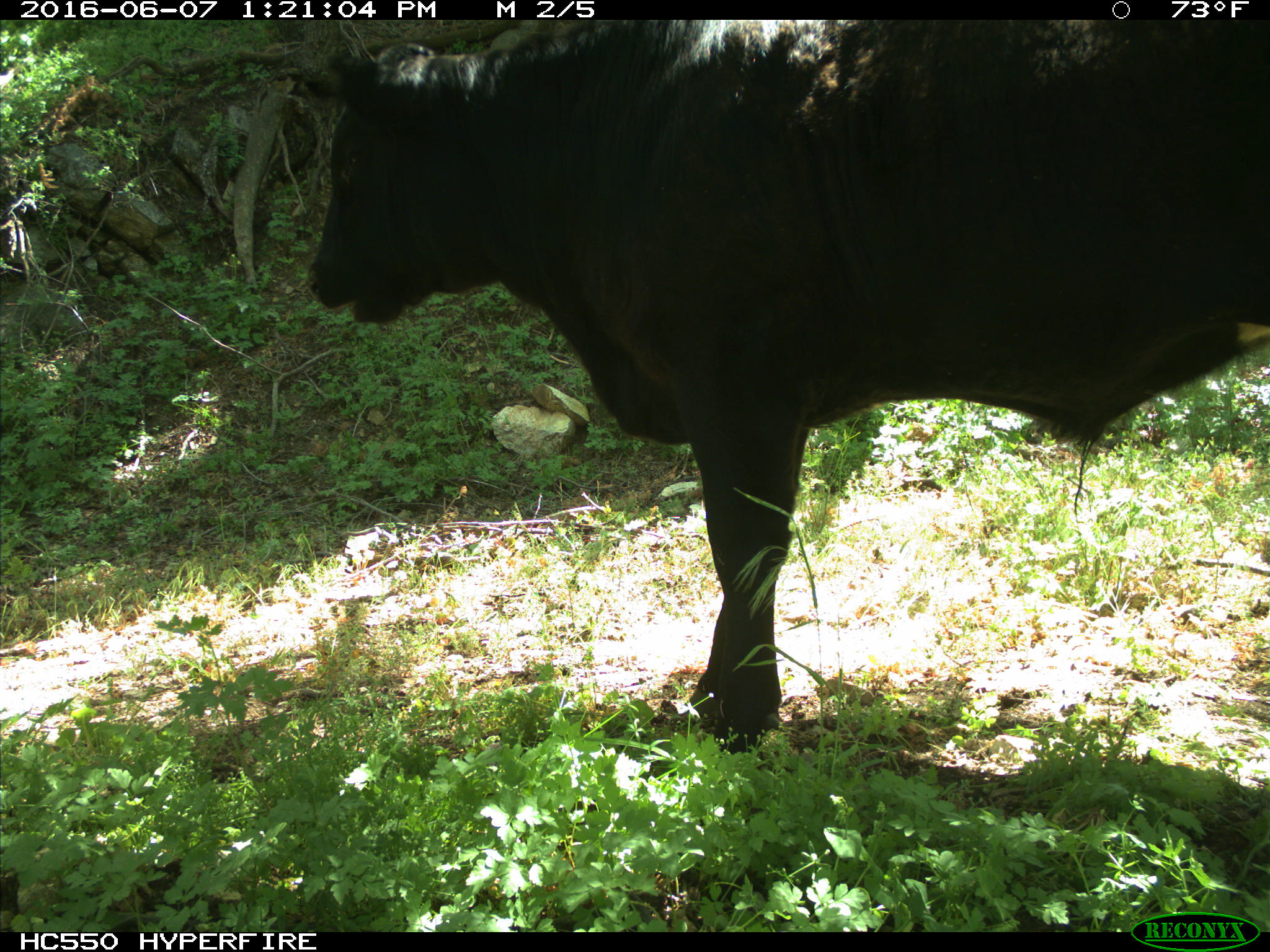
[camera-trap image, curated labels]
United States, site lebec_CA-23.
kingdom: Animalia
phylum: Chordata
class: Mammalia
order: Artiodactyla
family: Bovidae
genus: Bos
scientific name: Bos taurus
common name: domestic cow